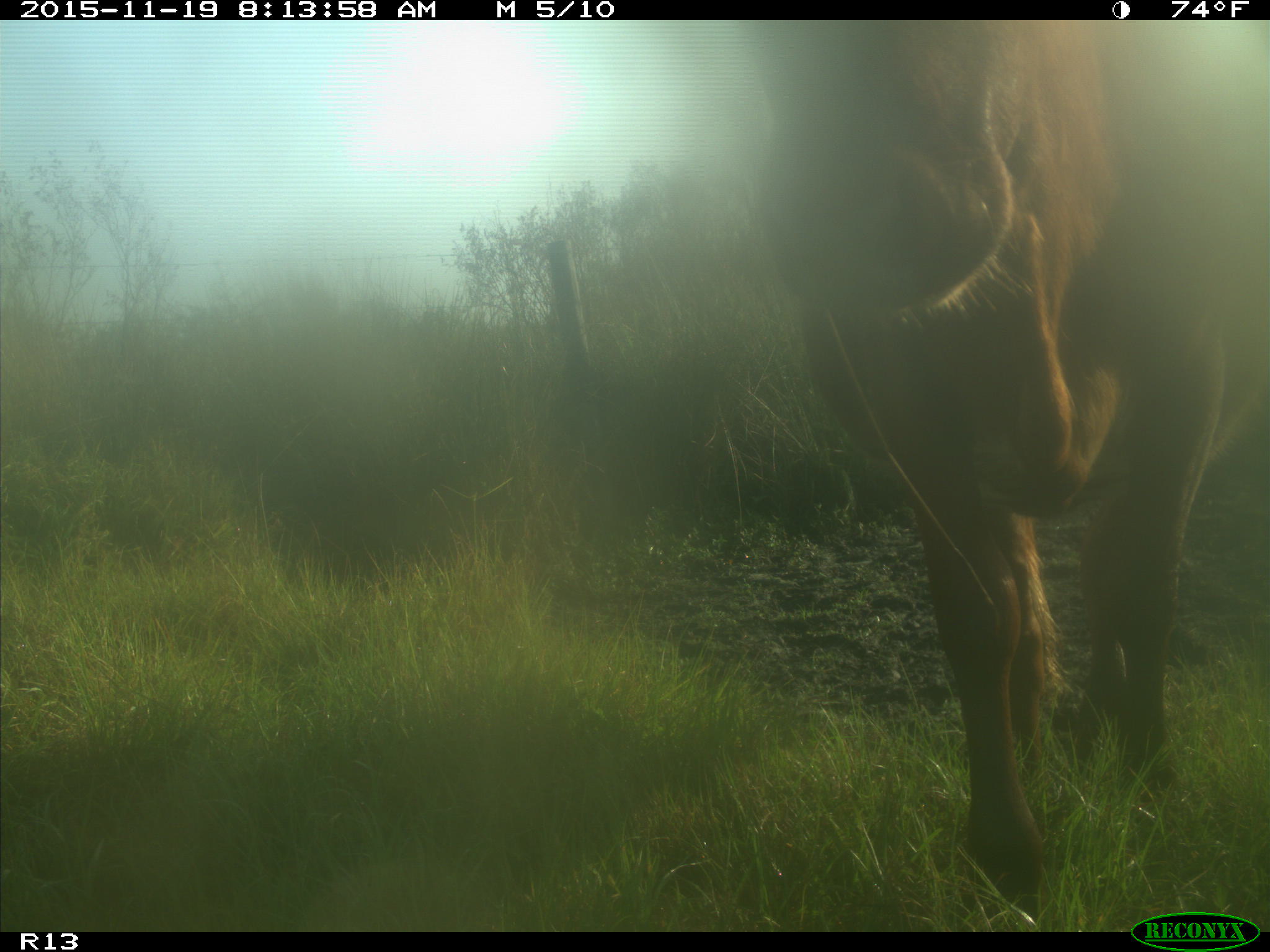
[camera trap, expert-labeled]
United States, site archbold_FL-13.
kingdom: Animalia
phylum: Chordata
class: Mammalia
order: Artiodactyla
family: Bovidae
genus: Bos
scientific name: Bos taurus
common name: domestic cow